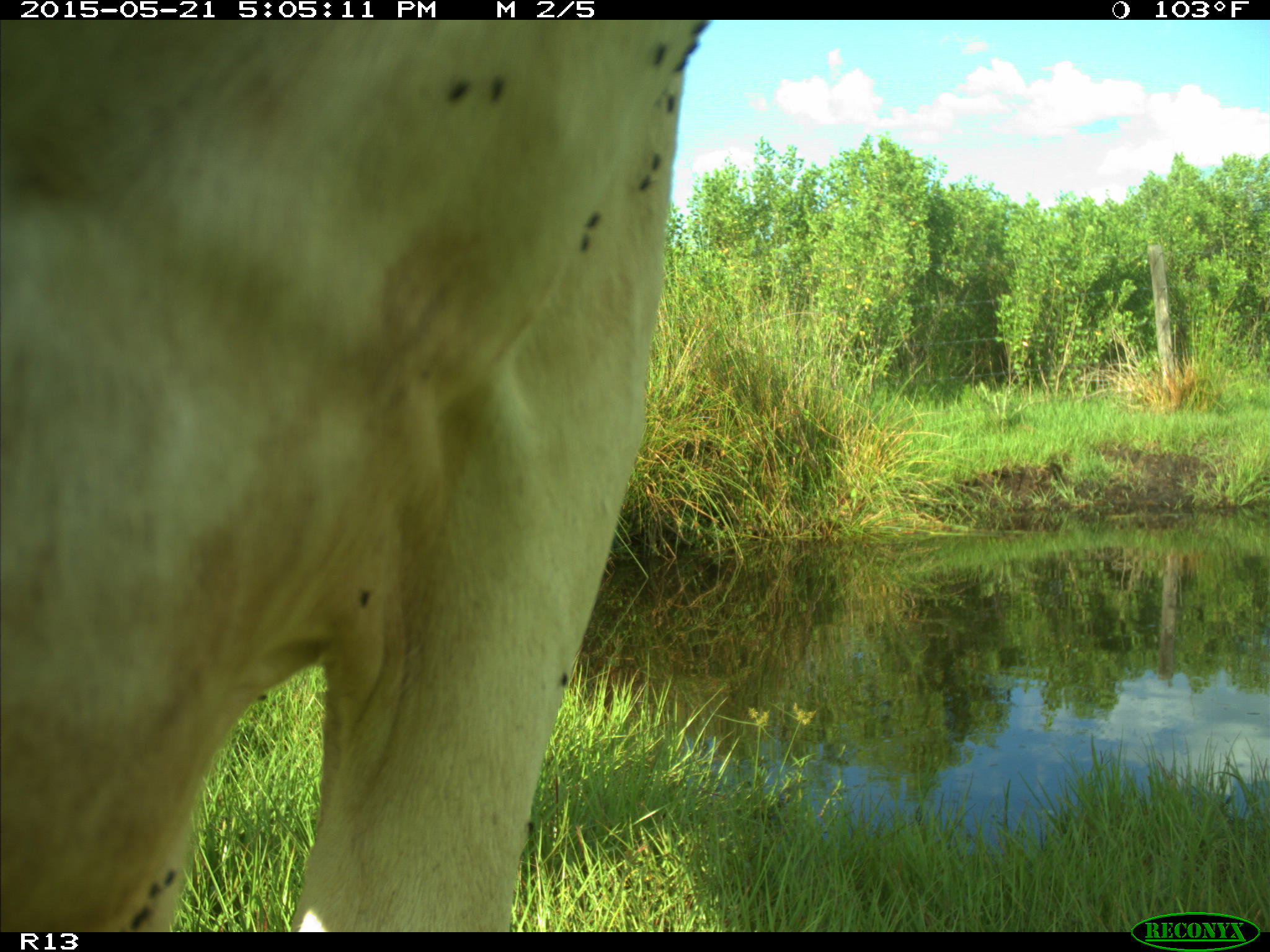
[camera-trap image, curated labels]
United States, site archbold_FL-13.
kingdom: Animalia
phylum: Chordata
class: Mammalia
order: Artiodactyla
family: Bovidae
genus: Bos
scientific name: Bos taurus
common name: domestic cow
Bos taurus (domestic cow).